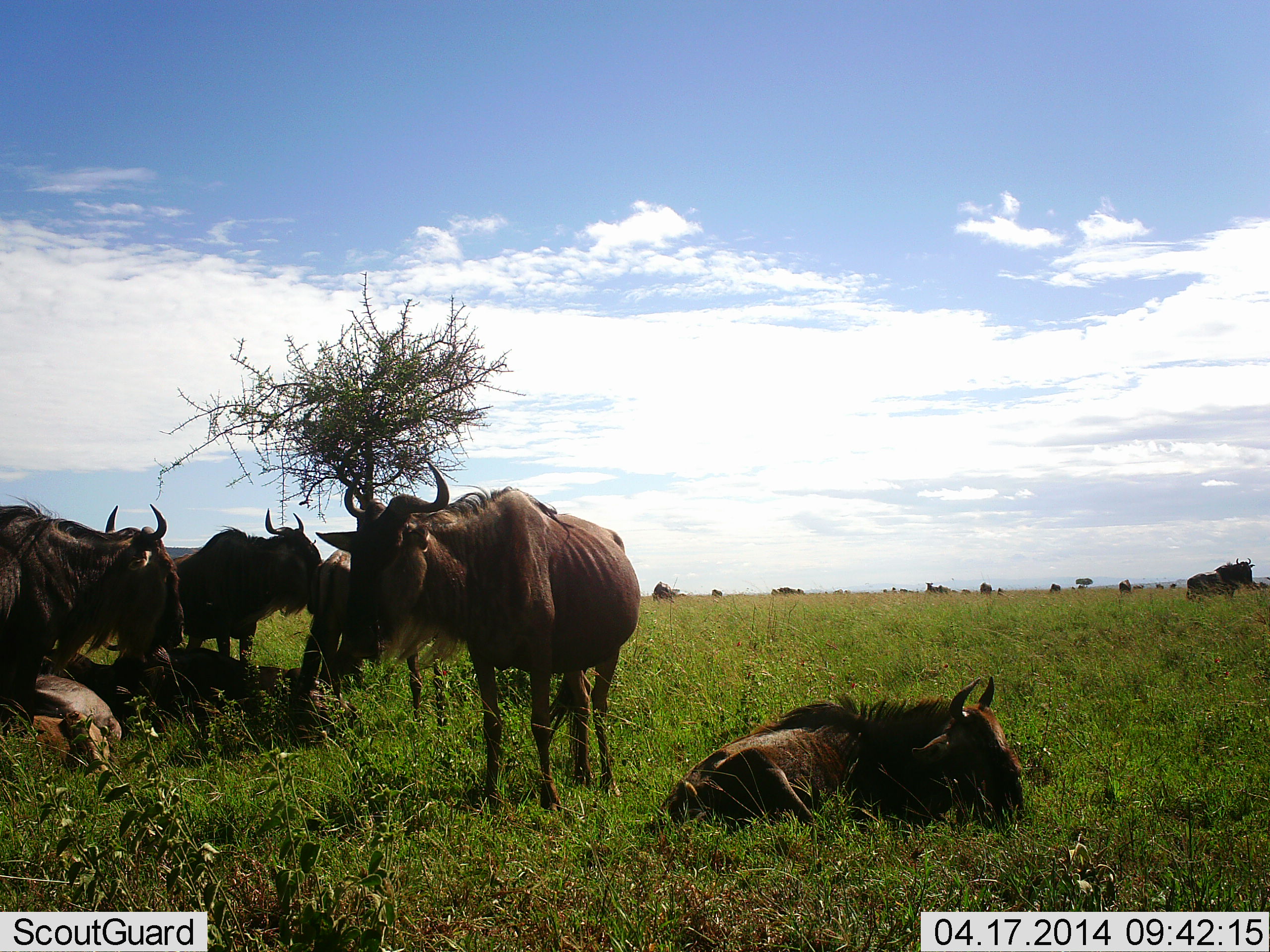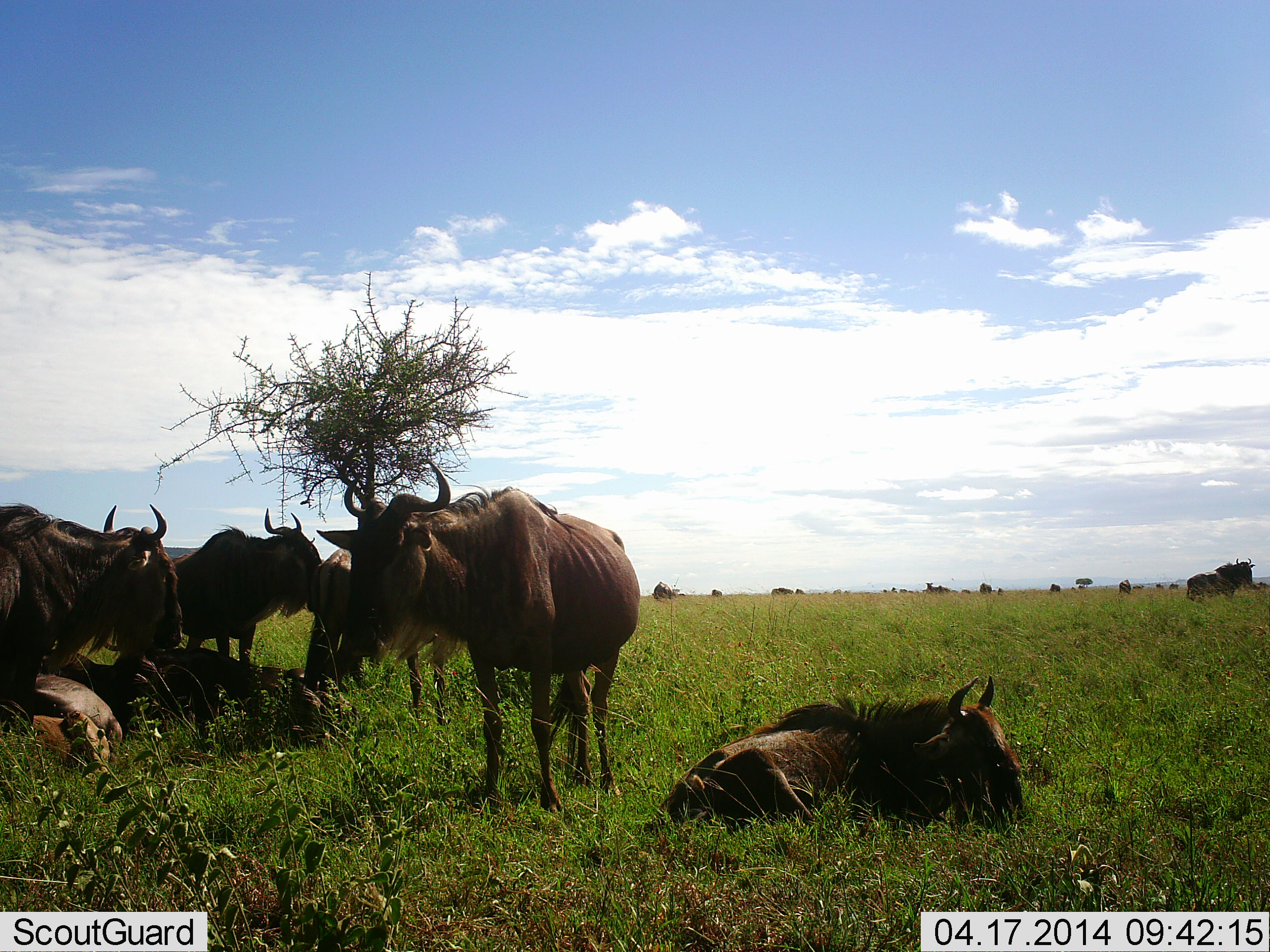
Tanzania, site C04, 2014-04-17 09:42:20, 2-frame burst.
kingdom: Animalia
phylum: Chordata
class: Mammalia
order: Artiodactyla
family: Bovidae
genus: Connochaetes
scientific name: Connochaetes taurinus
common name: blue wildebeest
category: wildebeest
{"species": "wildebeest (blue wildebeest) (Connochaetes taurinus)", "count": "11-50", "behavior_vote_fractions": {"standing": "90%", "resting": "90%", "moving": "10%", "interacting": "0%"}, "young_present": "10%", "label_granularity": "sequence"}